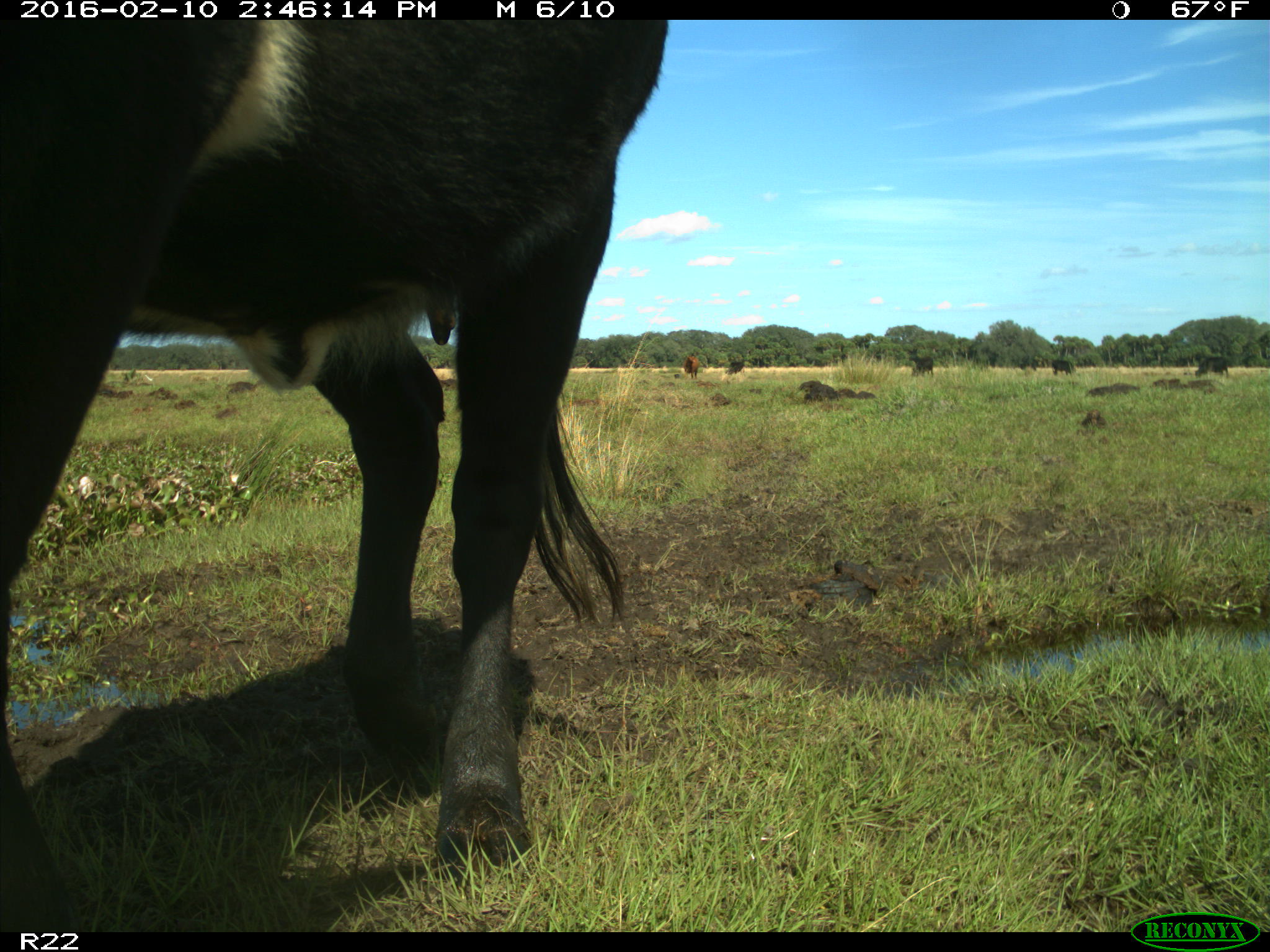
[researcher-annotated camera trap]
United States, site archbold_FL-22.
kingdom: Animalia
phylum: Chordata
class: Mammalia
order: Artiodactyla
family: Bovidae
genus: Bos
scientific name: Bos taurus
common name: domestic cow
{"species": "Bos taurus (domestic cow)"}